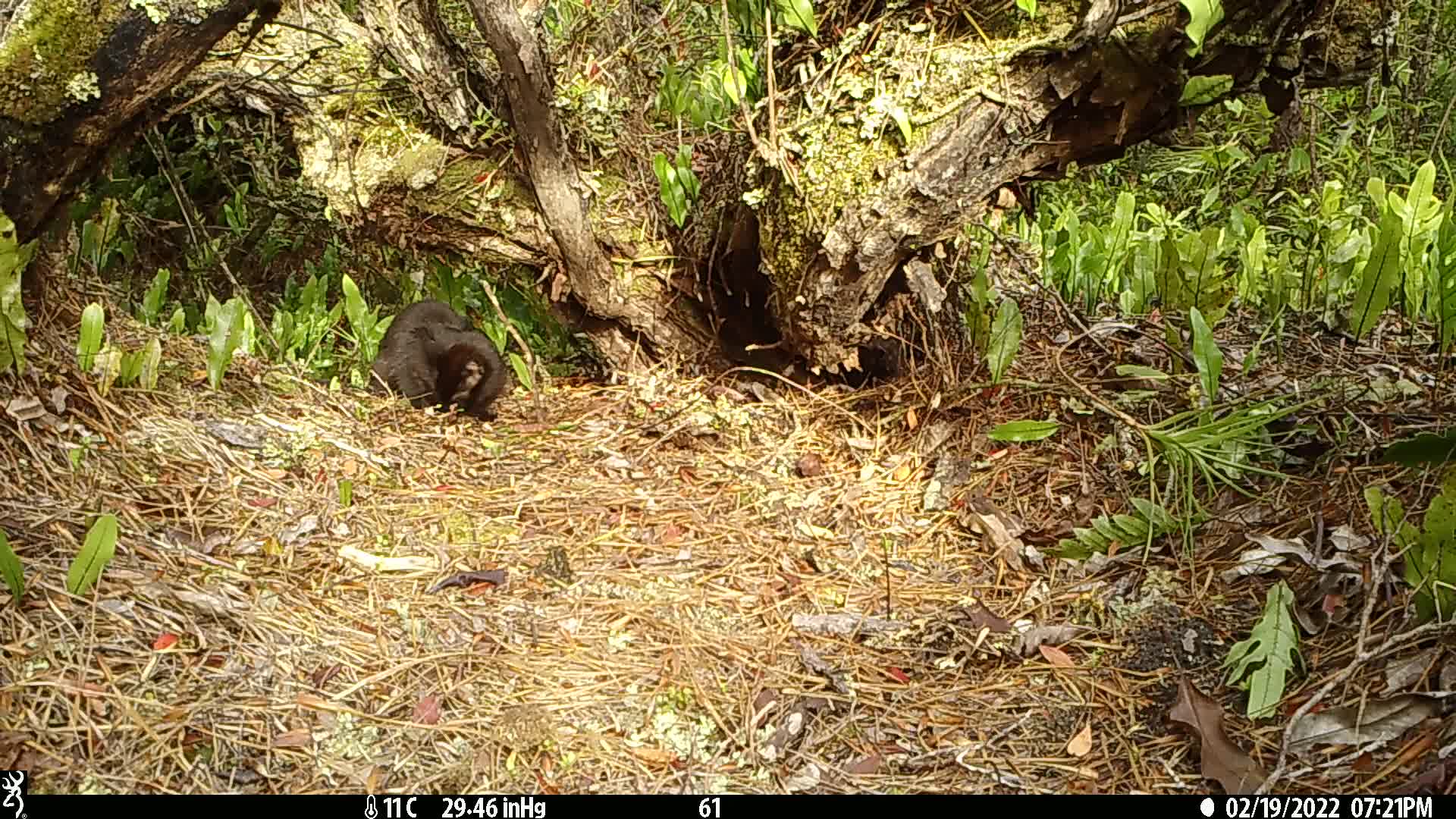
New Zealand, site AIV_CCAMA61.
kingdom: Animalia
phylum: Chordata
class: Mammalia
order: Carnivora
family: Felidae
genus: Felis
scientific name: Felis catus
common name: domestic cat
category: cat